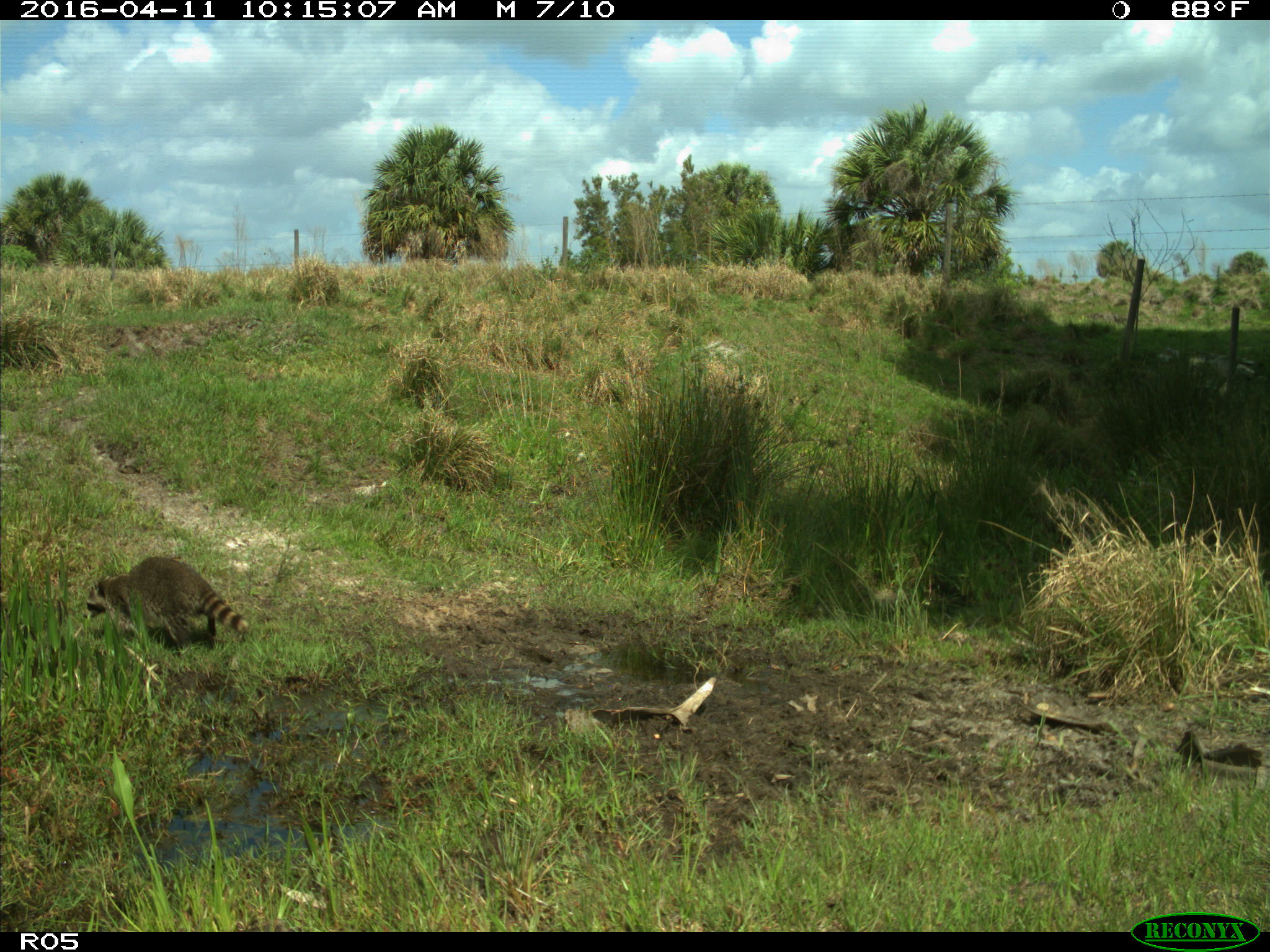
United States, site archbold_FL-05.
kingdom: Animalia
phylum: Chordata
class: Mammalia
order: Carnivora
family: Procyonidae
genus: Procyon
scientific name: Procyon lotor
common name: common raccoon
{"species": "Procyon lotor (common raccoon)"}